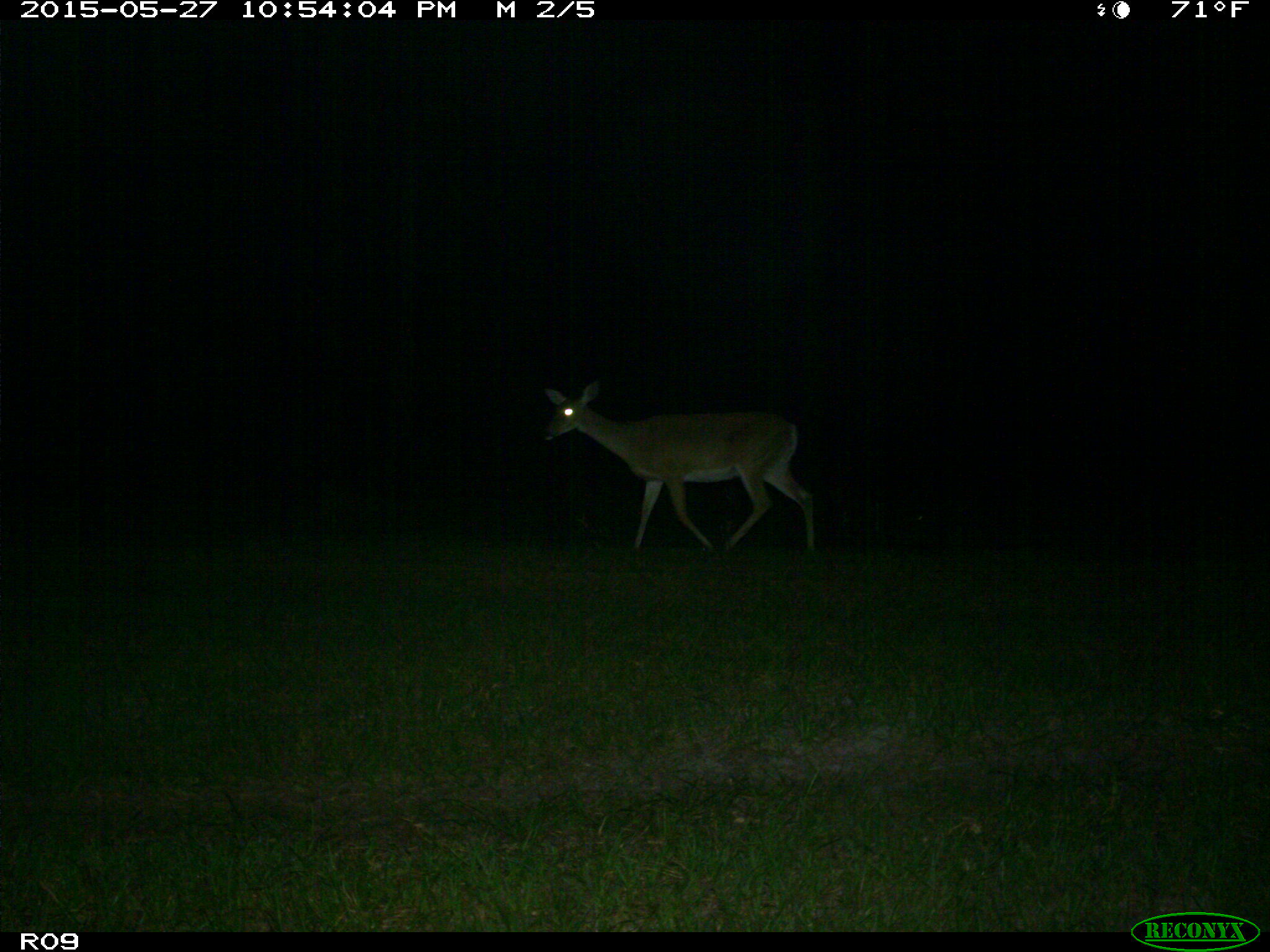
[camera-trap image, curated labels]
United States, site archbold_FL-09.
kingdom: Animalia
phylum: Chordata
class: Mammalia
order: Artiodactyla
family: Cervidae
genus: Odocoileus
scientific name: Odocoileus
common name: deer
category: unidentified deer